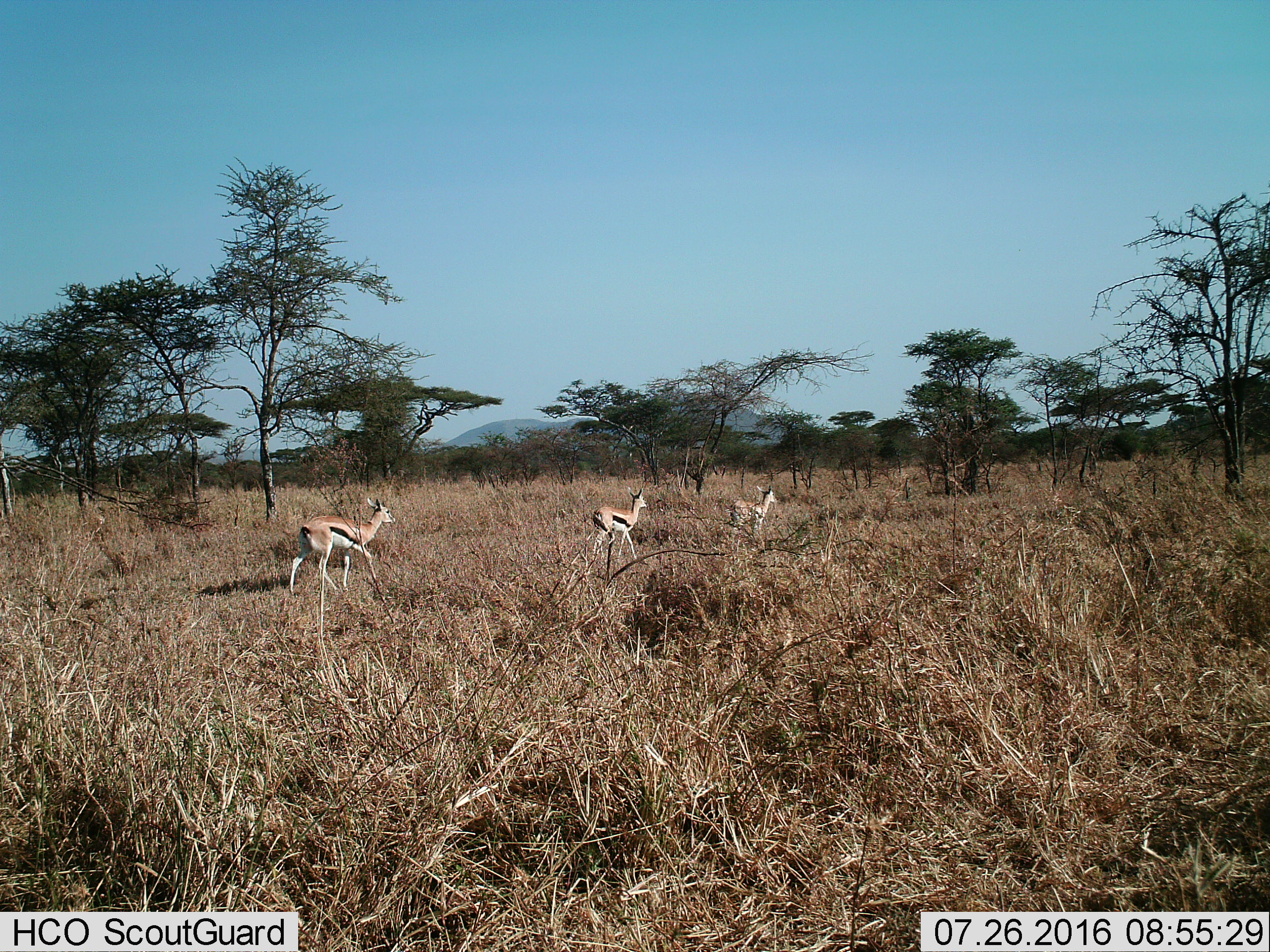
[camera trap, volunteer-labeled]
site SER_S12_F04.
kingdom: Animalia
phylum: Chordata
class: Mammalia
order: Artiodactyla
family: Bovidae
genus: Eudorcas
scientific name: Eudorcas thomsonii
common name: thomson's gazelle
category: gazellethomsons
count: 3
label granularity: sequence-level